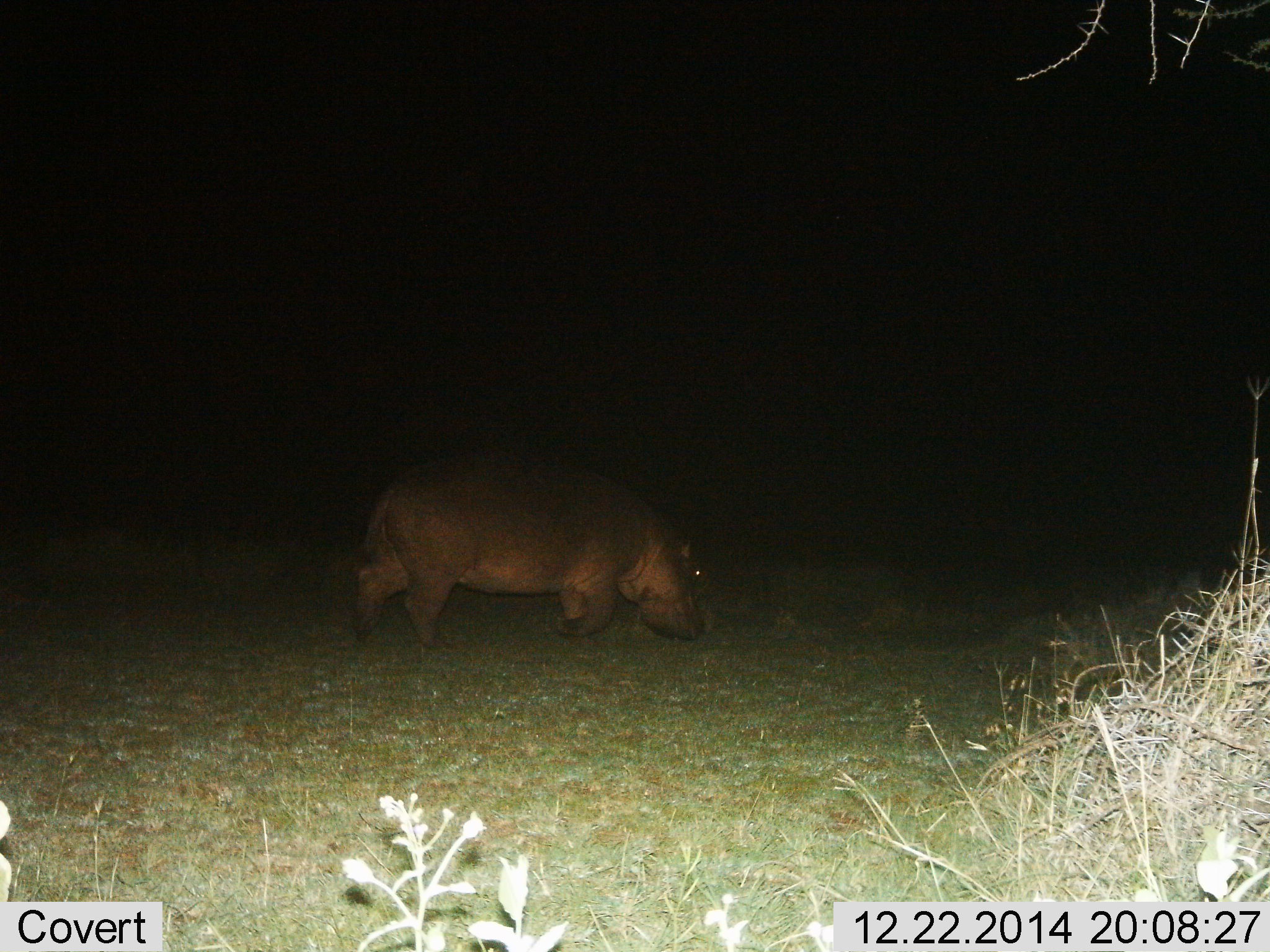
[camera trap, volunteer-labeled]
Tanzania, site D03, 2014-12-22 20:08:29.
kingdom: Animalia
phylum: Chordata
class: Mammalia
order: Artiodactyla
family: Hippopotamidae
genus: Hippopotamus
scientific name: Hippopotamus amphibius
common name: hippopotamus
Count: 1.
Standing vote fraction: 10%.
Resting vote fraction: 0%.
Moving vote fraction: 60%.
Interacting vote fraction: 10%.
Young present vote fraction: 0%.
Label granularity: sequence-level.